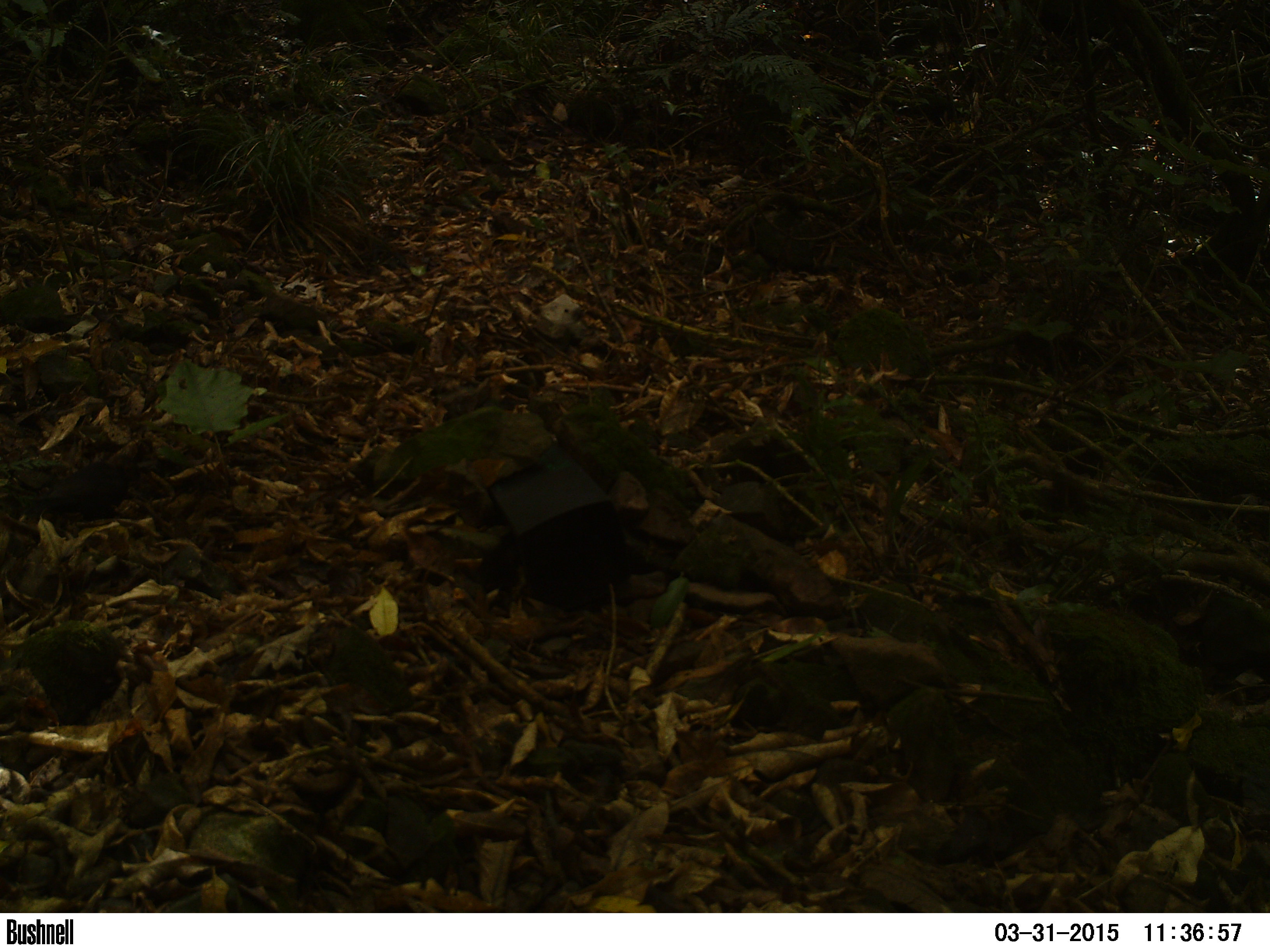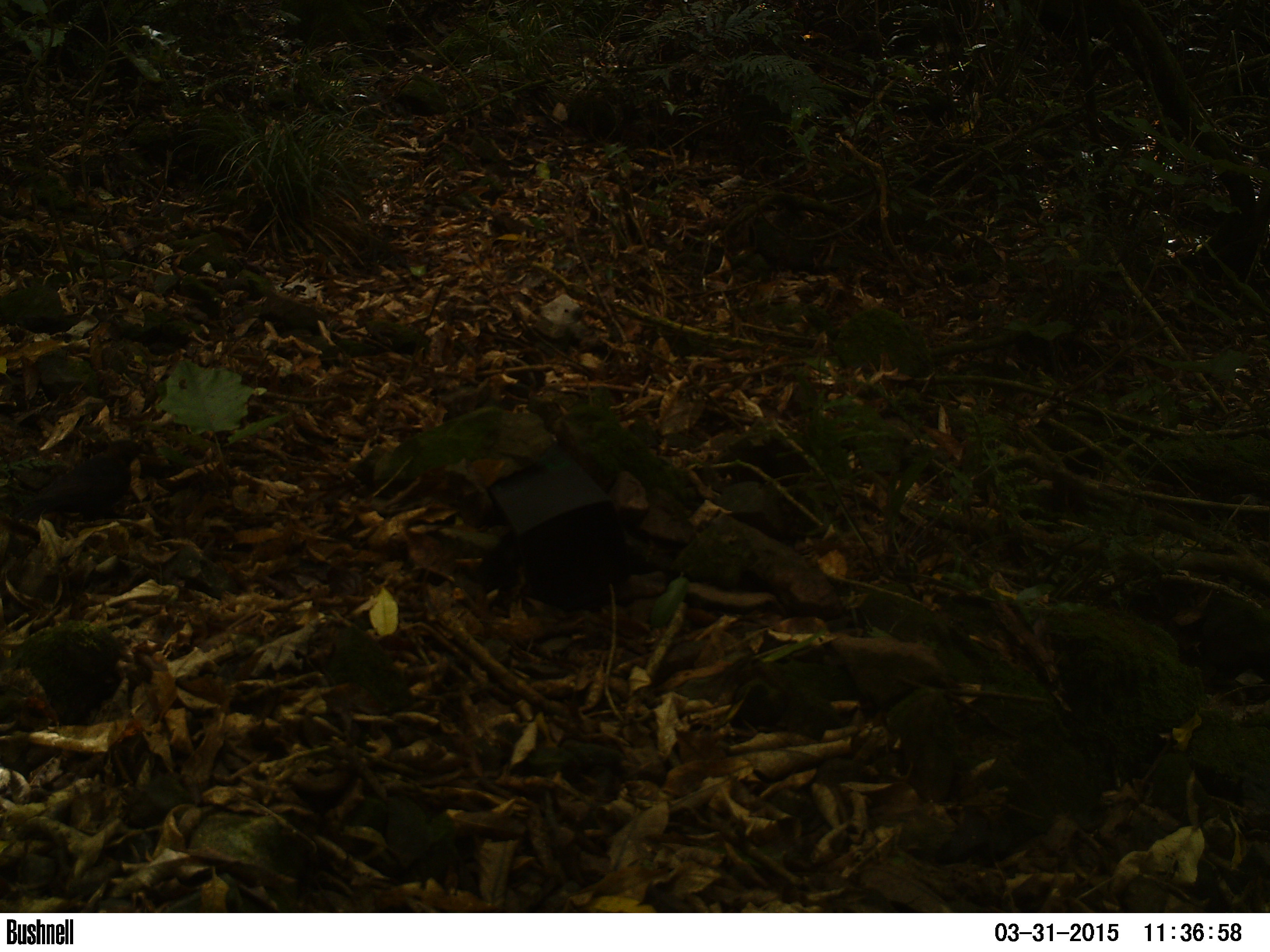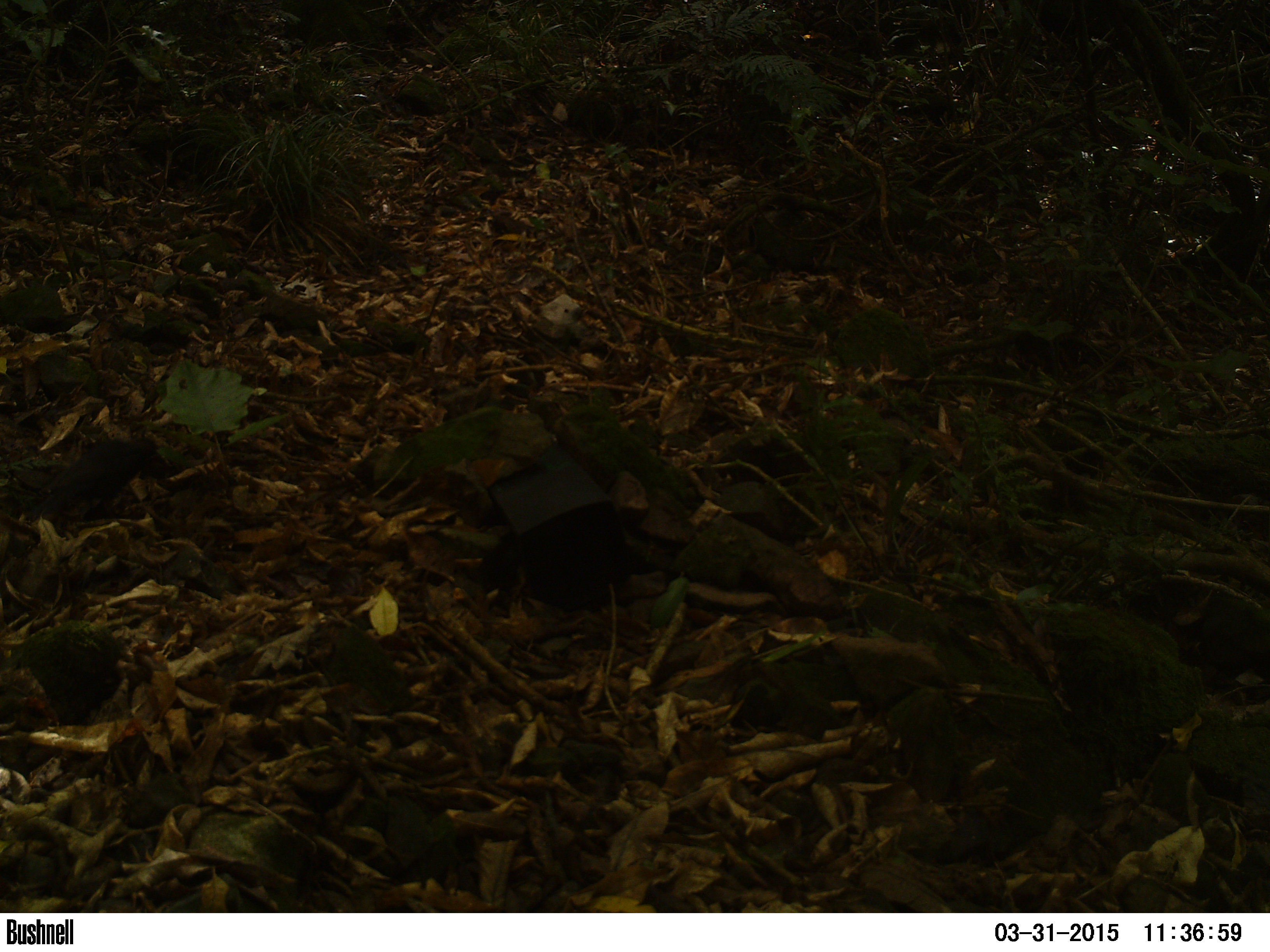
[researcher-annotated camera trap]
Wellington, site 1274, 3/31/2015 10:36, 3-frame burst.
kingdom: Animalia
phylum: Chordata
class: Aves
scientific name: Aves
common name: bird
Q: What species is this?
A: Bird (Aves).